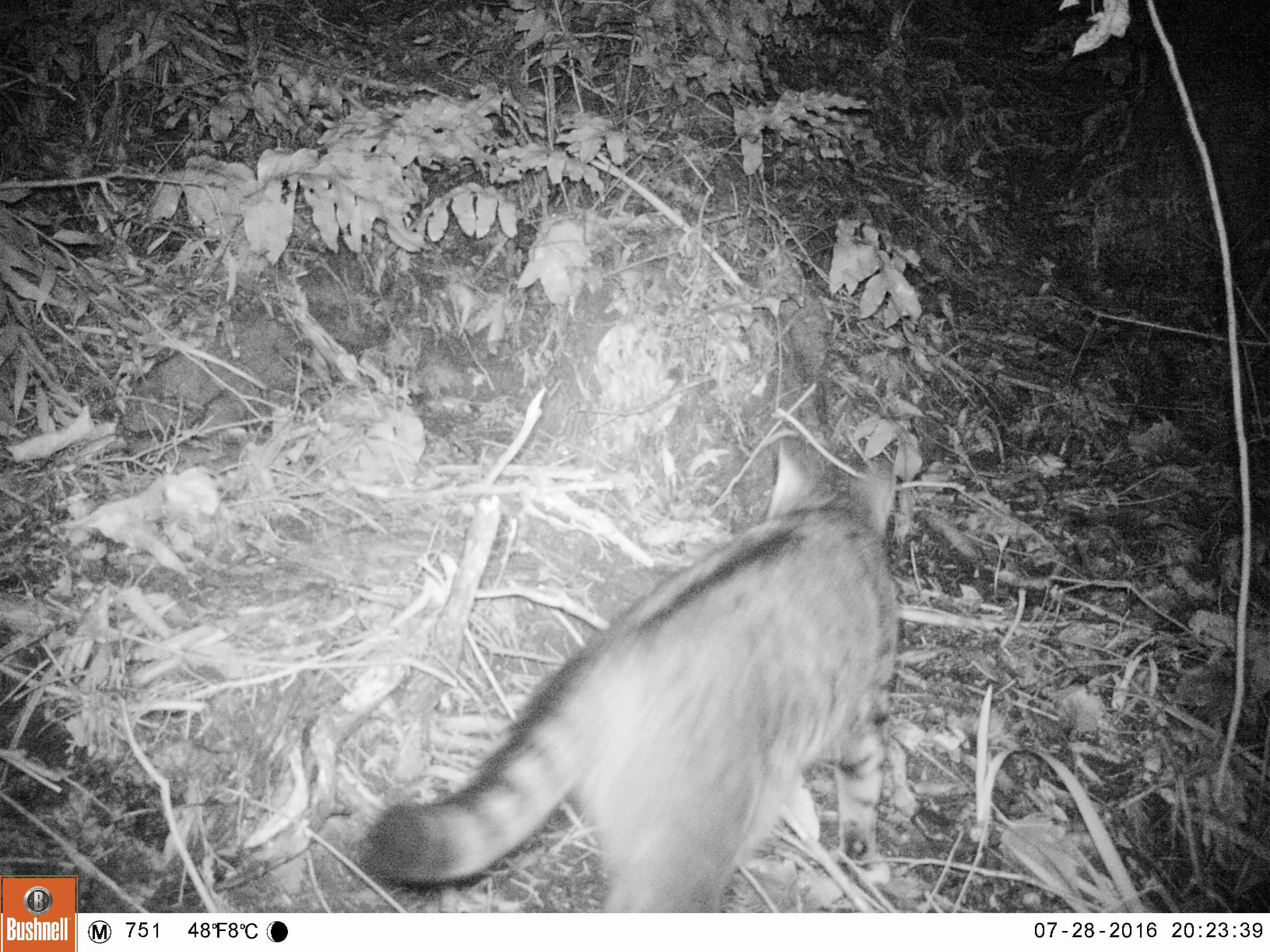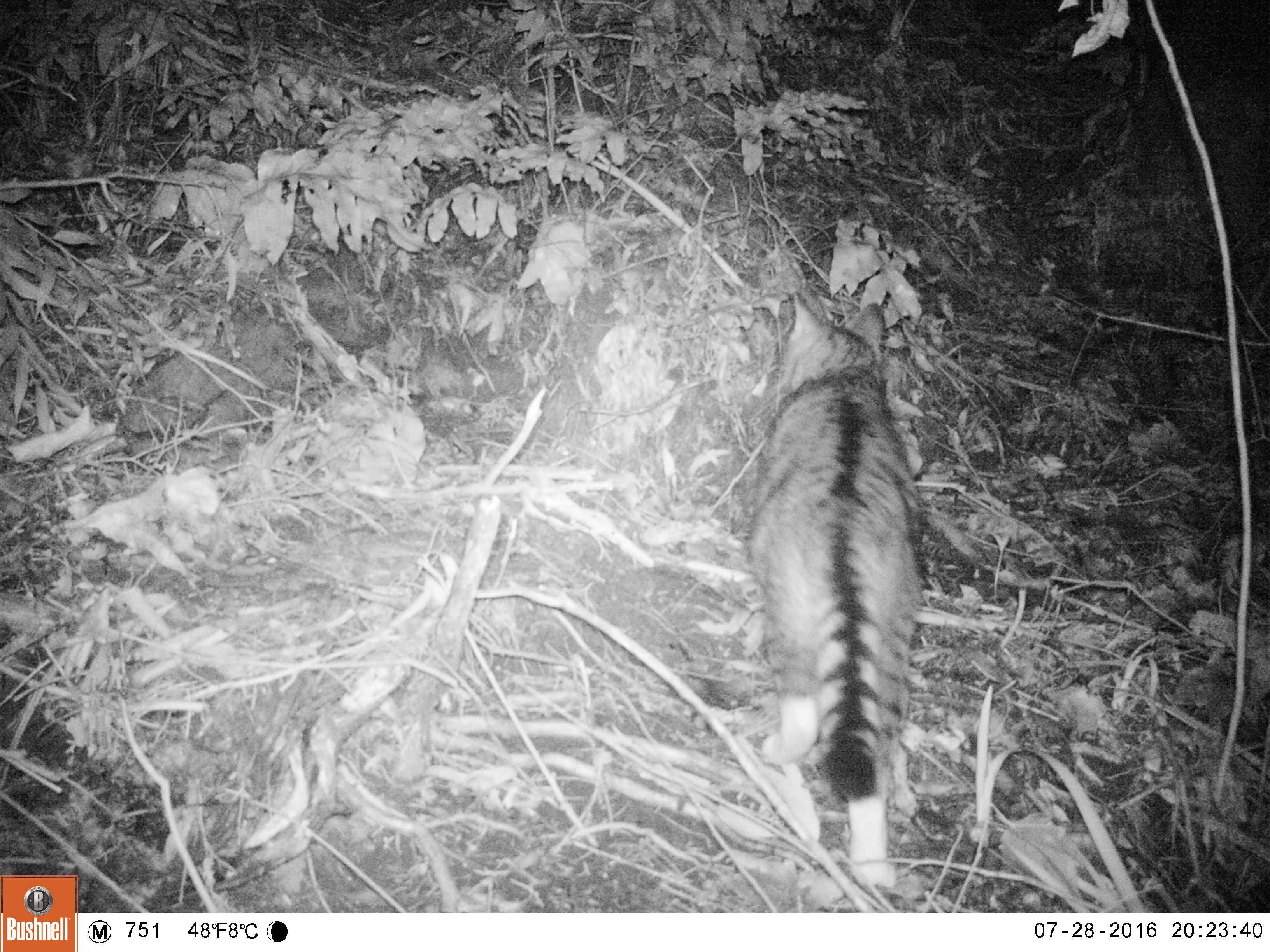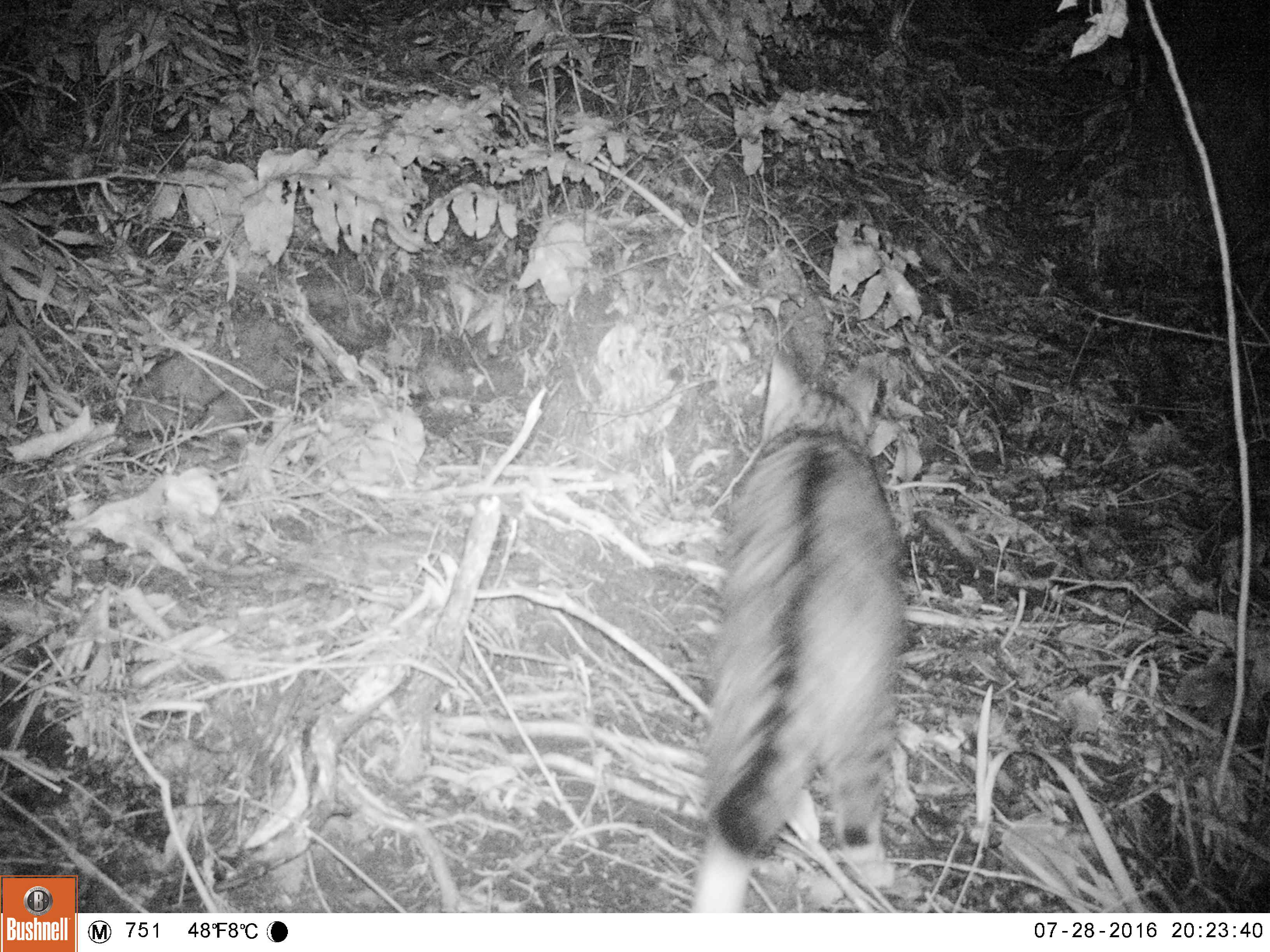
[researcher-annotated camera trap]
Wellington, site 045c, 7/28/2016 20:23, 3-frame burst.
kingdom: Animalia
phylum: Chordata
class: Mammalia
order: Carnivora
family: Felidae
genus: Felis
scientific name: Felis catus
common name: cat